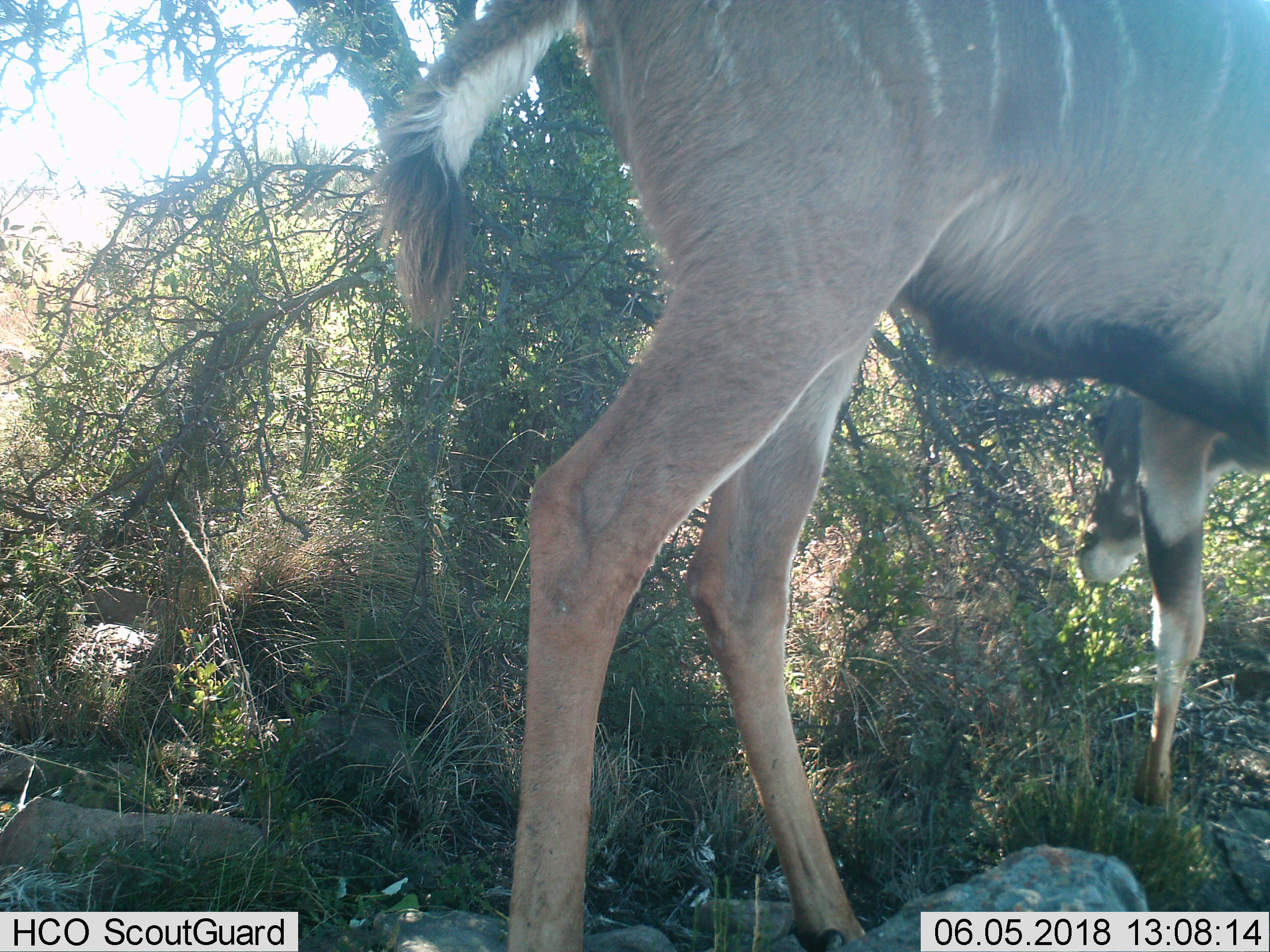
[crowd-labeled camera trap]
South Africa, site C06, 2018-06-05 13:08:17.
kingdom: Animalia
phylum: Chordata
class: Mammalia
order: Artiodactyla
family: Bovidae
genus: Tragelaphus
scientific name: Tragelaphus strepsiceros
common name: greater kudu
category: kudu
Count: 1.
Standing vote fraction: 14%.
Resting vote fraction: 0%.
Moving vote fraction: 29%.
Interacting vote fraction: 0%.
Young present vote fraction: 0%.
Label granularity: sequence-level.